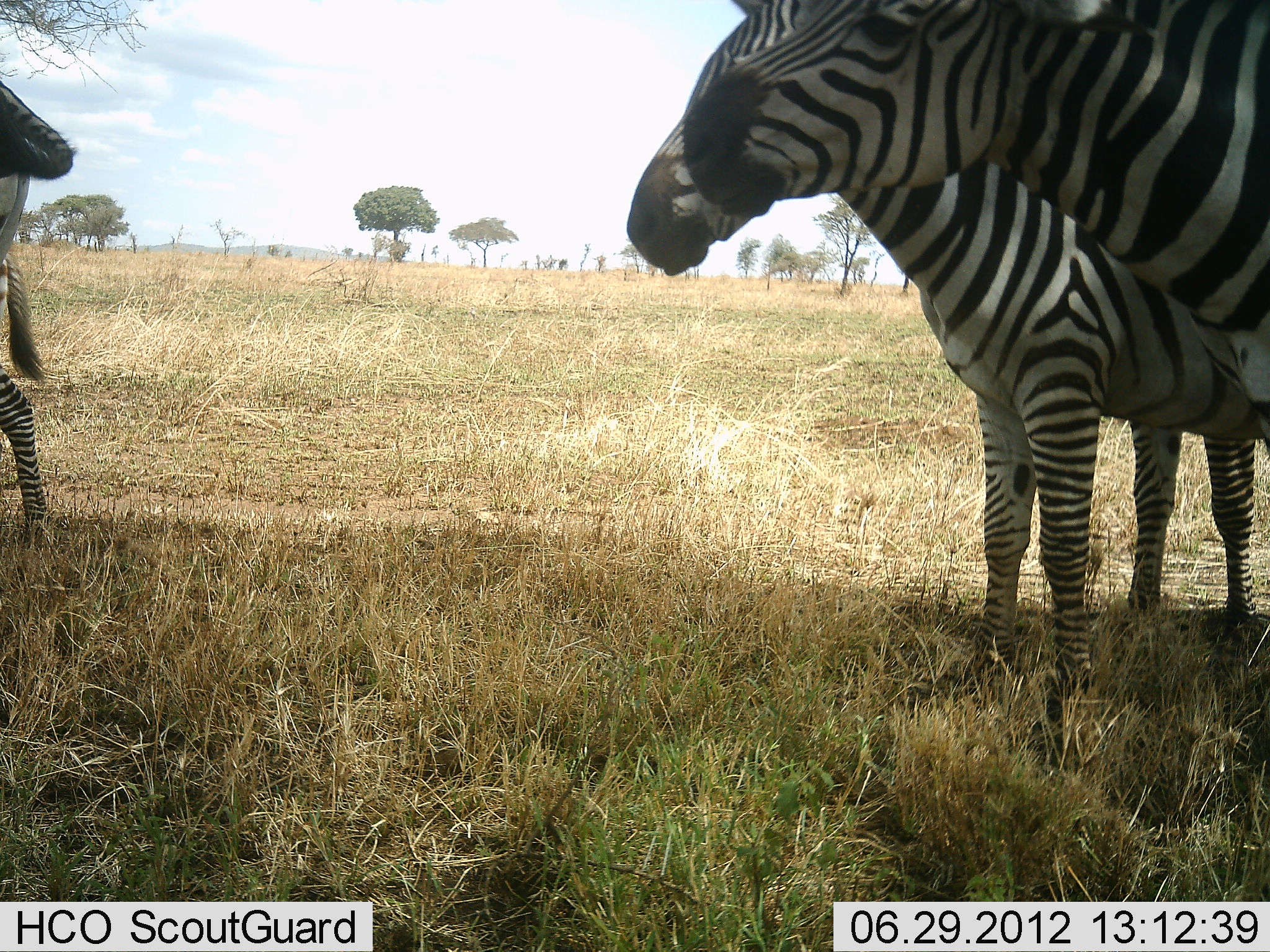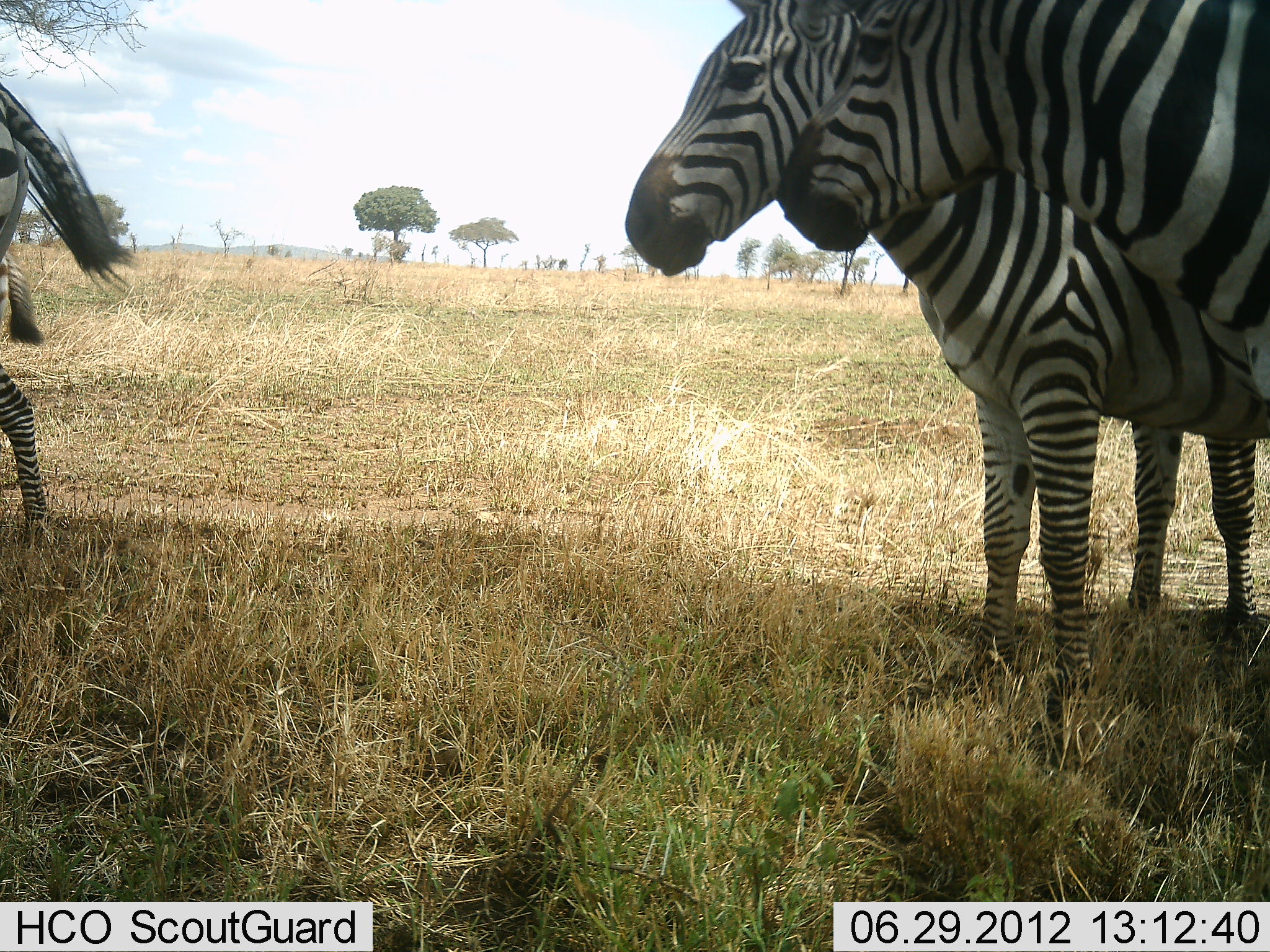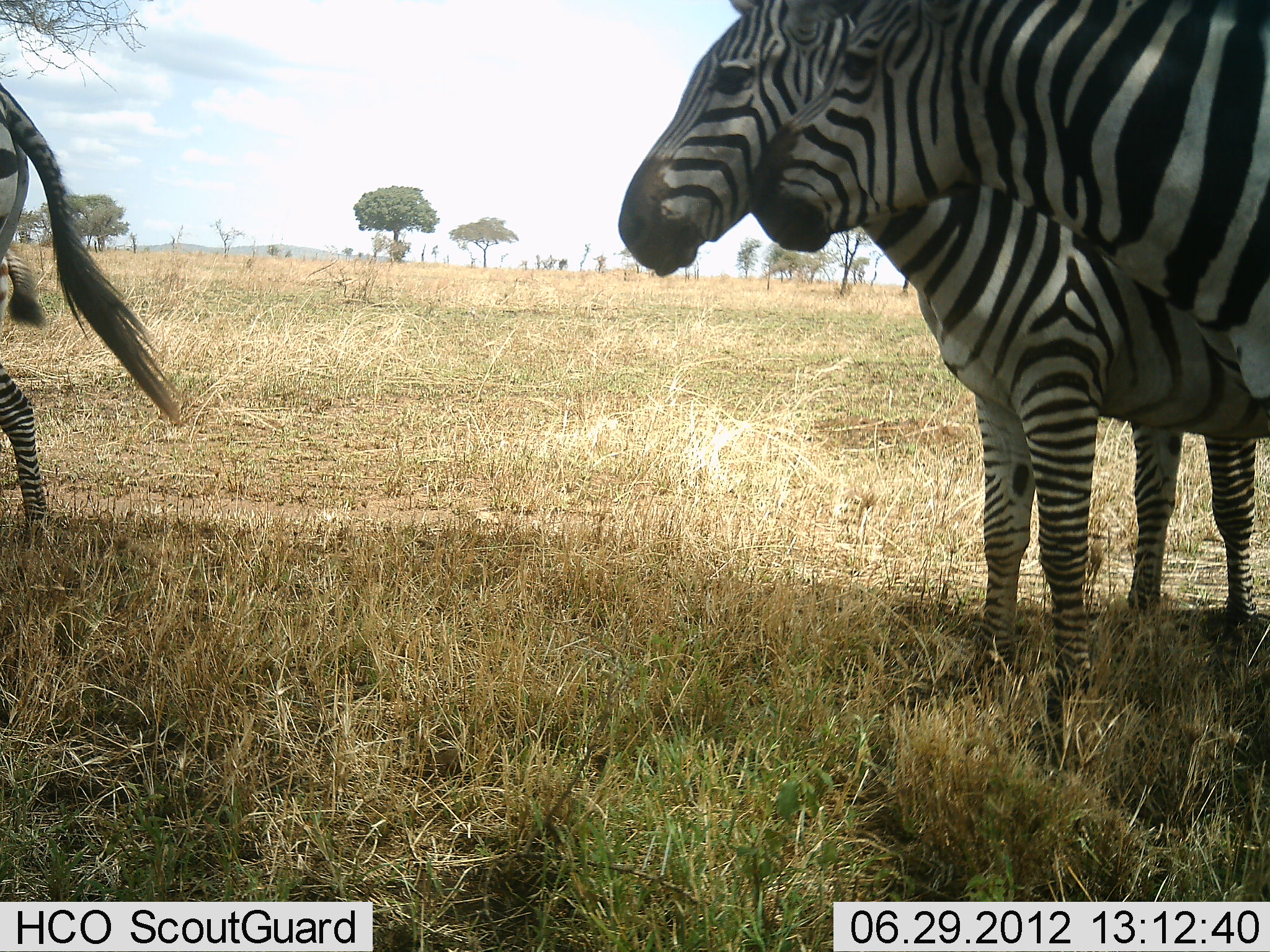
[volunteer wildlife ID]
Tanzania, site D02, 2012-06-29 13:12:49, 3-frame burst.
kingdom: Animalia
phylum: Chordata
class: Mammalia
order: Perissodactyla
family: Equidae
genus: Equus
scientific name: Equus quagga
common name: plains zebra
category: zebra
Zebra (plains zebra) (Equus quagga), count 4. Behavior (volunteer vote fractions): standing 100%, resting 0%, moving 9%, interacting 36%. Young present (vote fraction): 0%. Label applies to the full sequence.